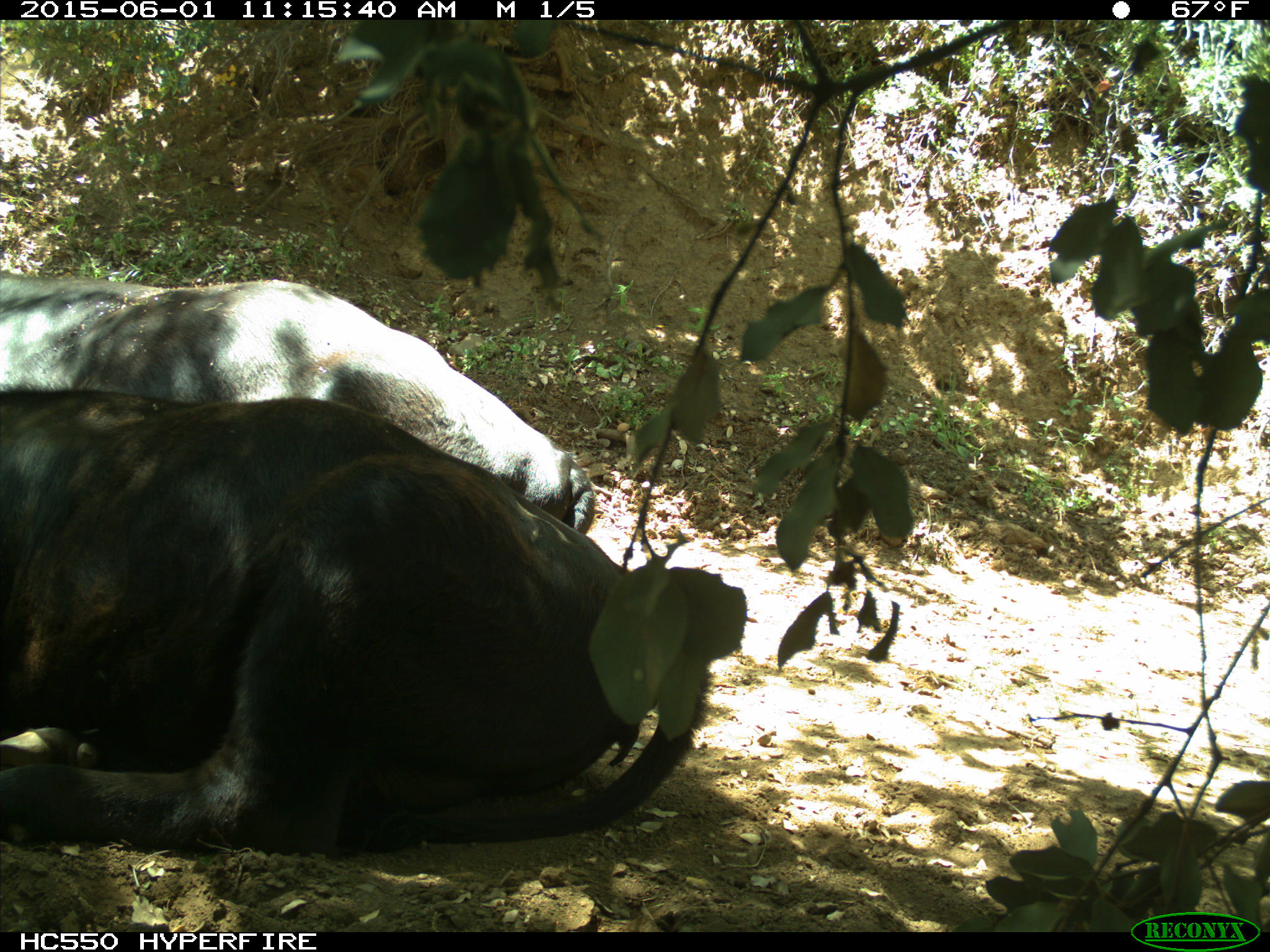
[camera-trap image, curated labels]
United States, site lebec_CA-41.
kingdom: Animalia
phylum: Chordata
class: Mammalia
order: Artiodactyla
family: Bovidae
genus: Bos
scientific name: Bos taurus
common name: domestic cow